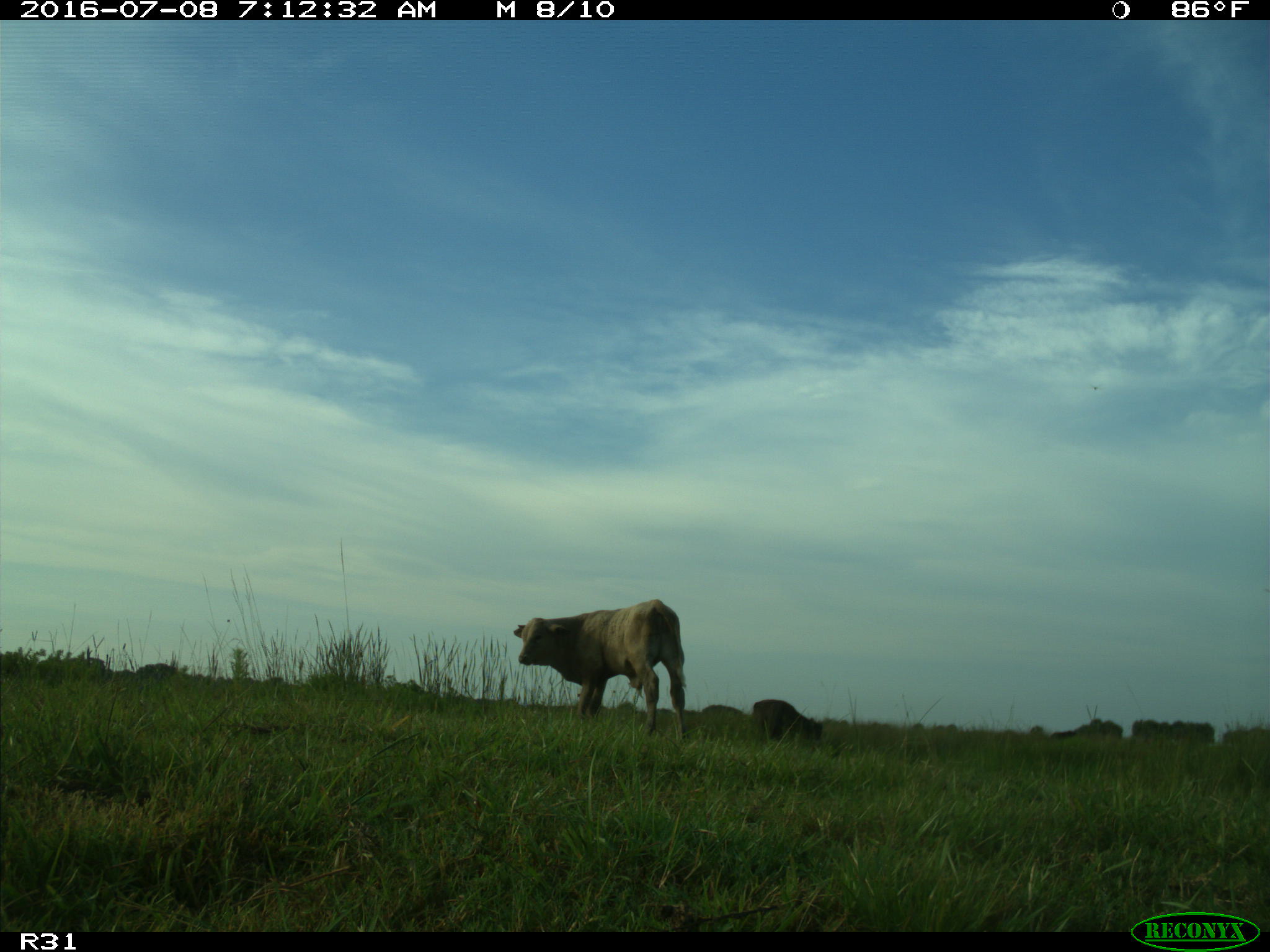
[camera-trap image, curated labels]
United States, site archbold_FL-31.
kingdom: Animalia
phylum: Chordata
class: Mammalia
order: Artiodactyla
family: Bovidae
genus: Bos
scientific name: Bos taurus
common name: domestic cow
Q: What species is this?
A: Bos taurus (domestic cow).